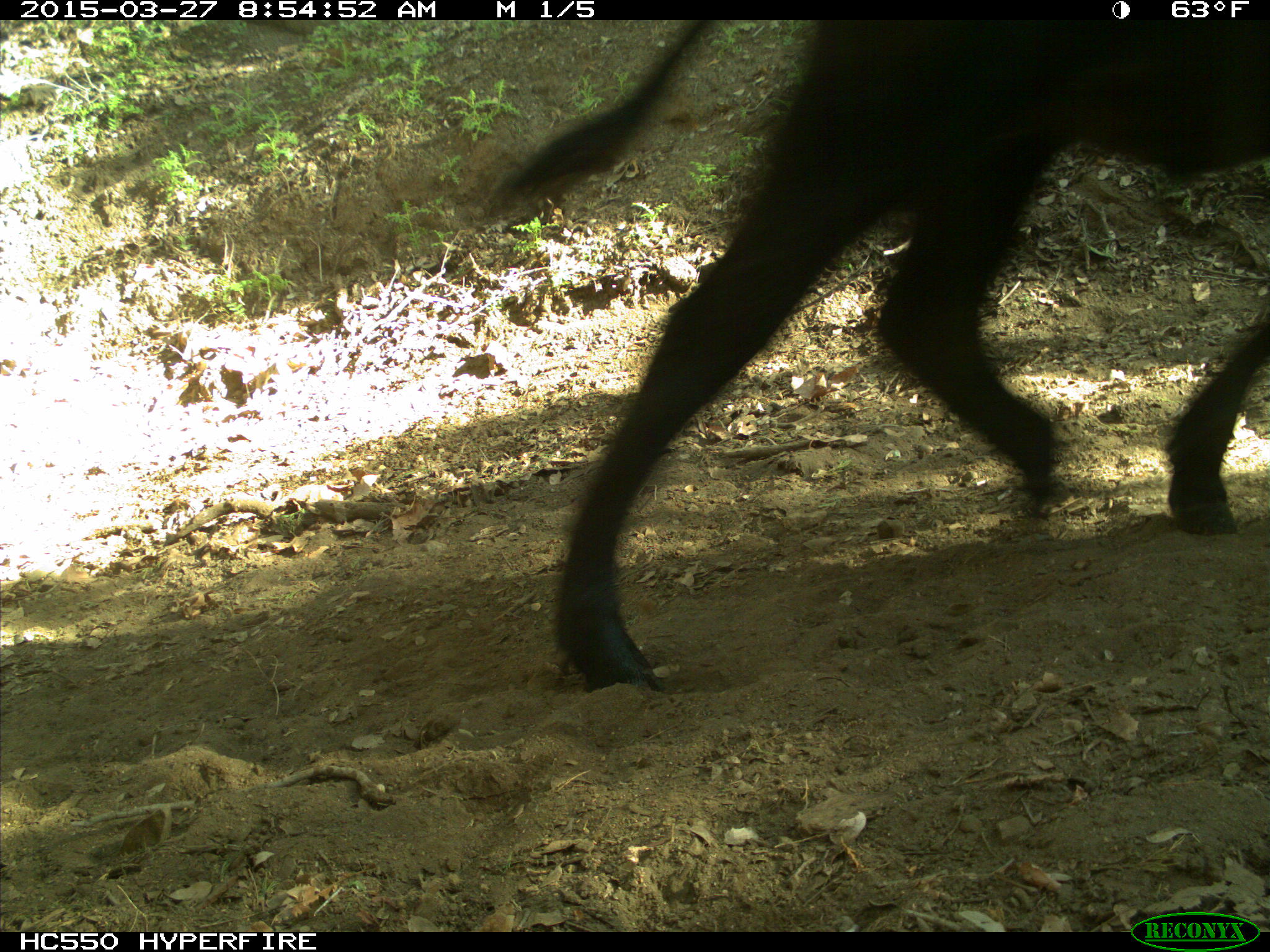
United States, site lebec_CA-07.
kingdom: Animalia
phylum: Chordata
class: Mammalia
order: Artiodactyla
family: Bovidae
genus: Bos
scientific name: Bos taurus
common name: domestic cow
Bos taurus (domestic cow).